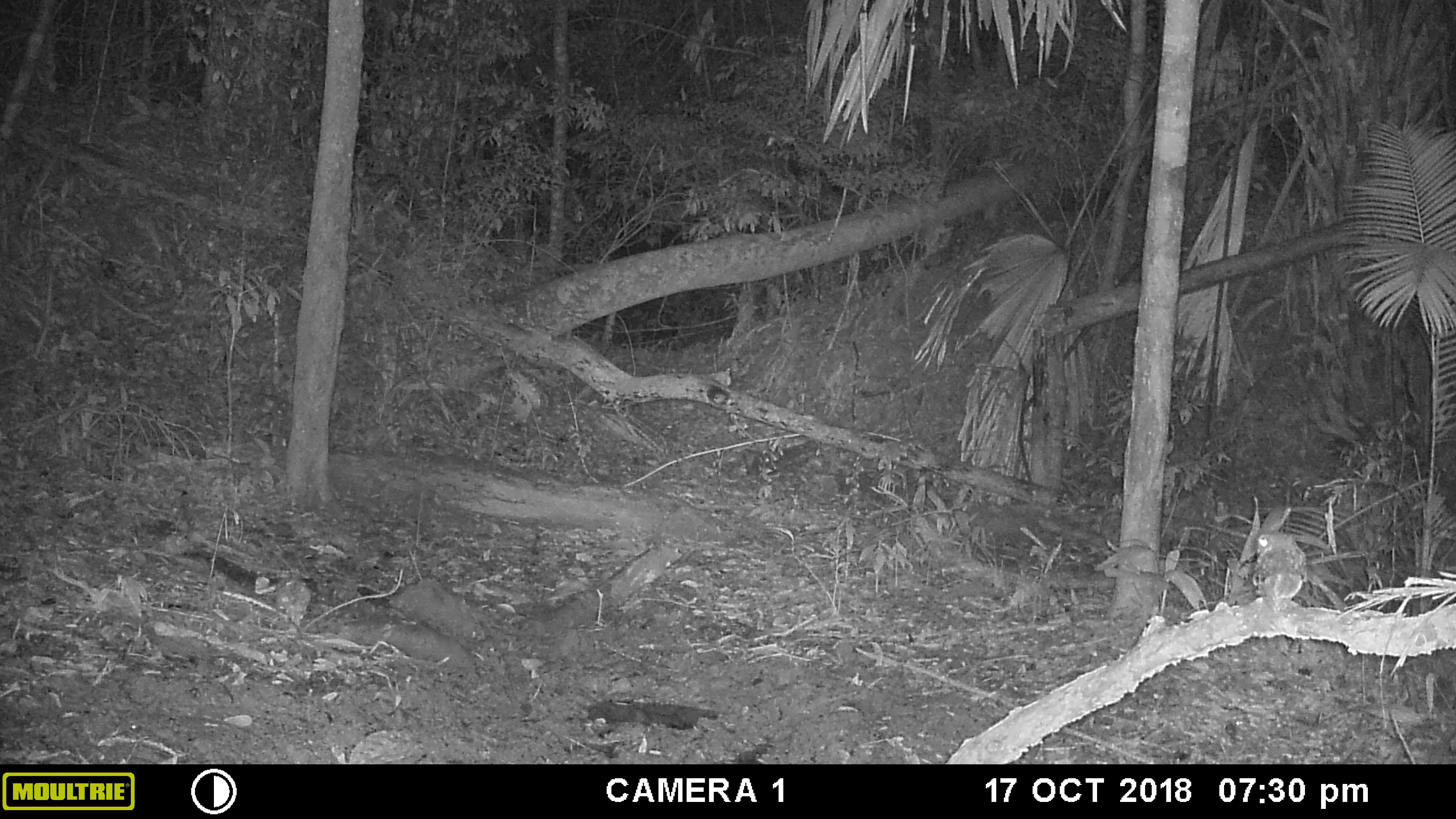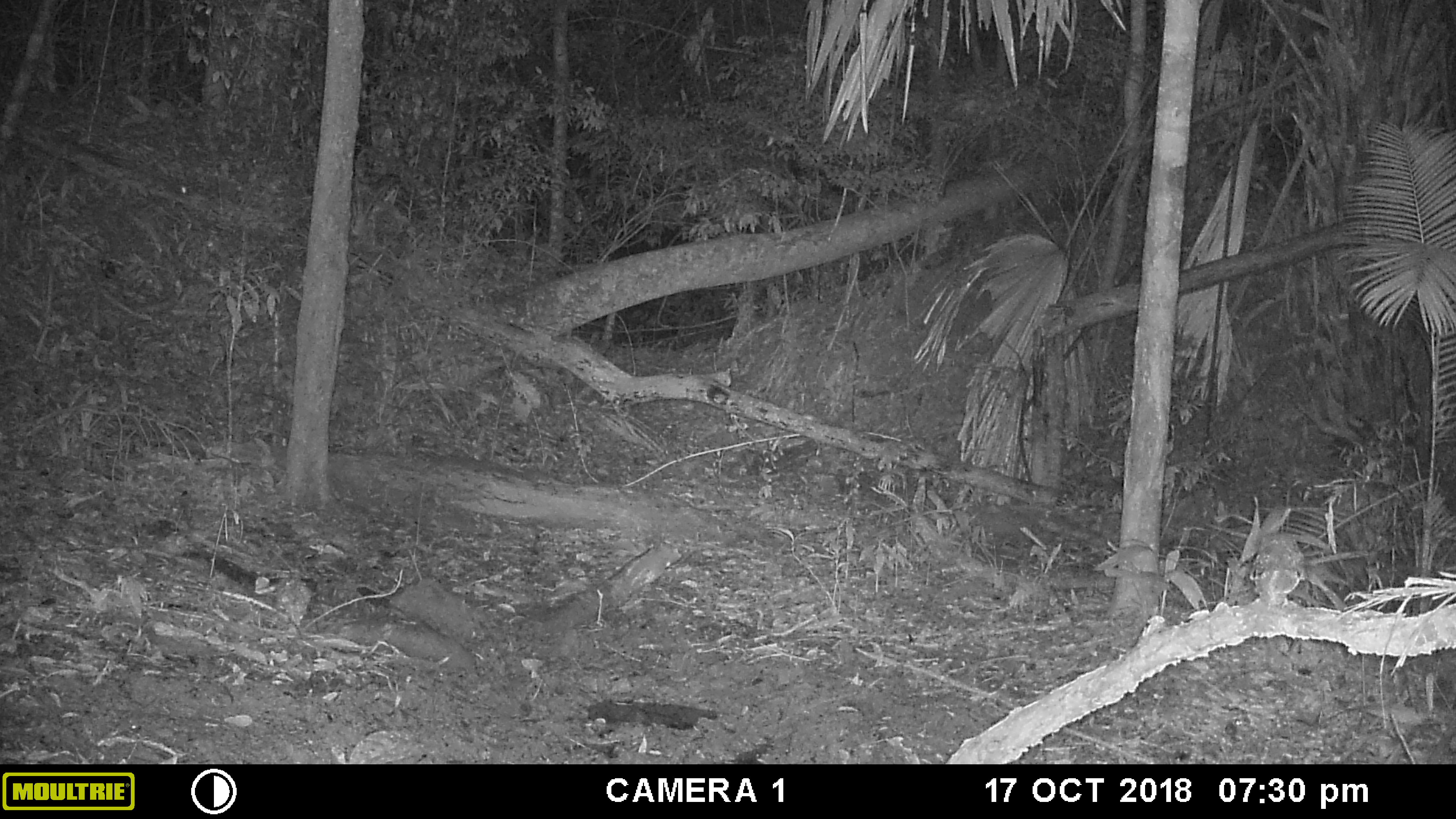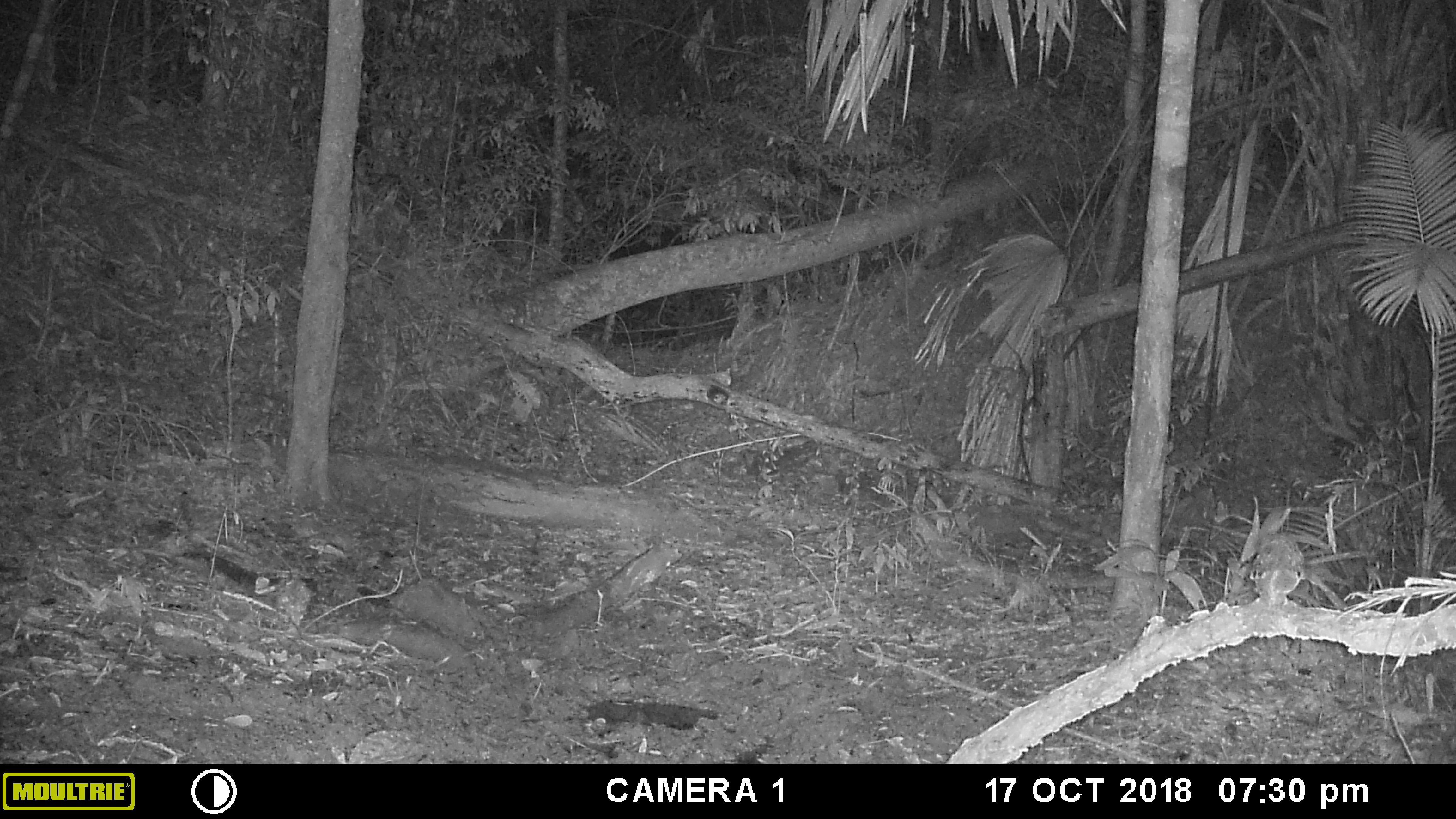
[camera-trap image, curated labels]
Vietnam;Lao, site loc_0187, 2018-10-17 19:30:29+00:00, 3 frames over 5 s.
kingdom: Animalia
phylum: Chordata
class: Aves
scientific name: Aves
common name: bird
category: unidentified bird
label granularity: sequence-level